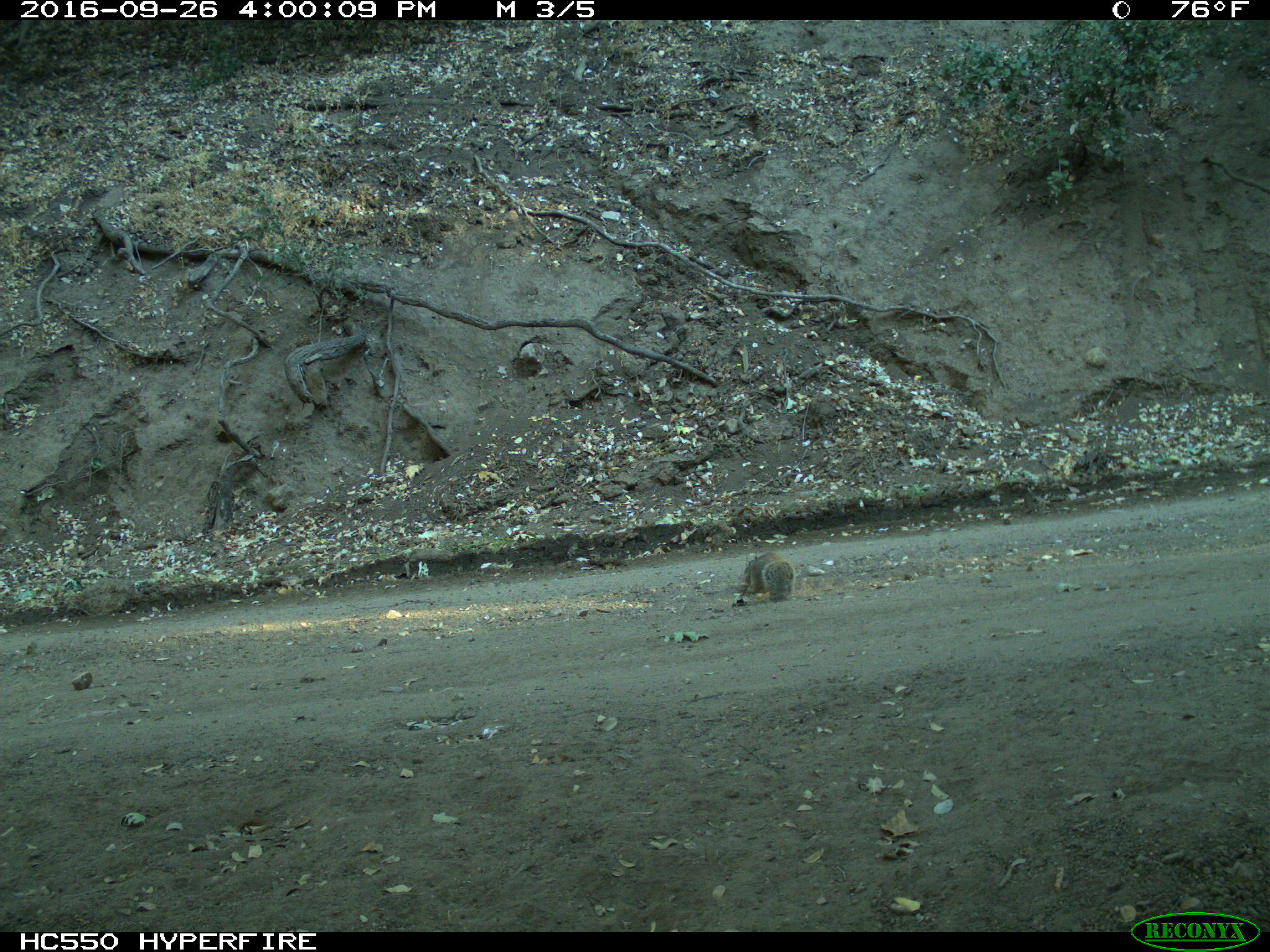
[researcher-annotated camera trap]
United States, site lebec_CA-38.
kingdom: Animalia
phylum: Chordata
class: Mammalia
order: Rodentia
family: Sciuridae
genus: Otospermophilus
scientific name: Otospermophilus beecheyi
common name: california ground squirrel